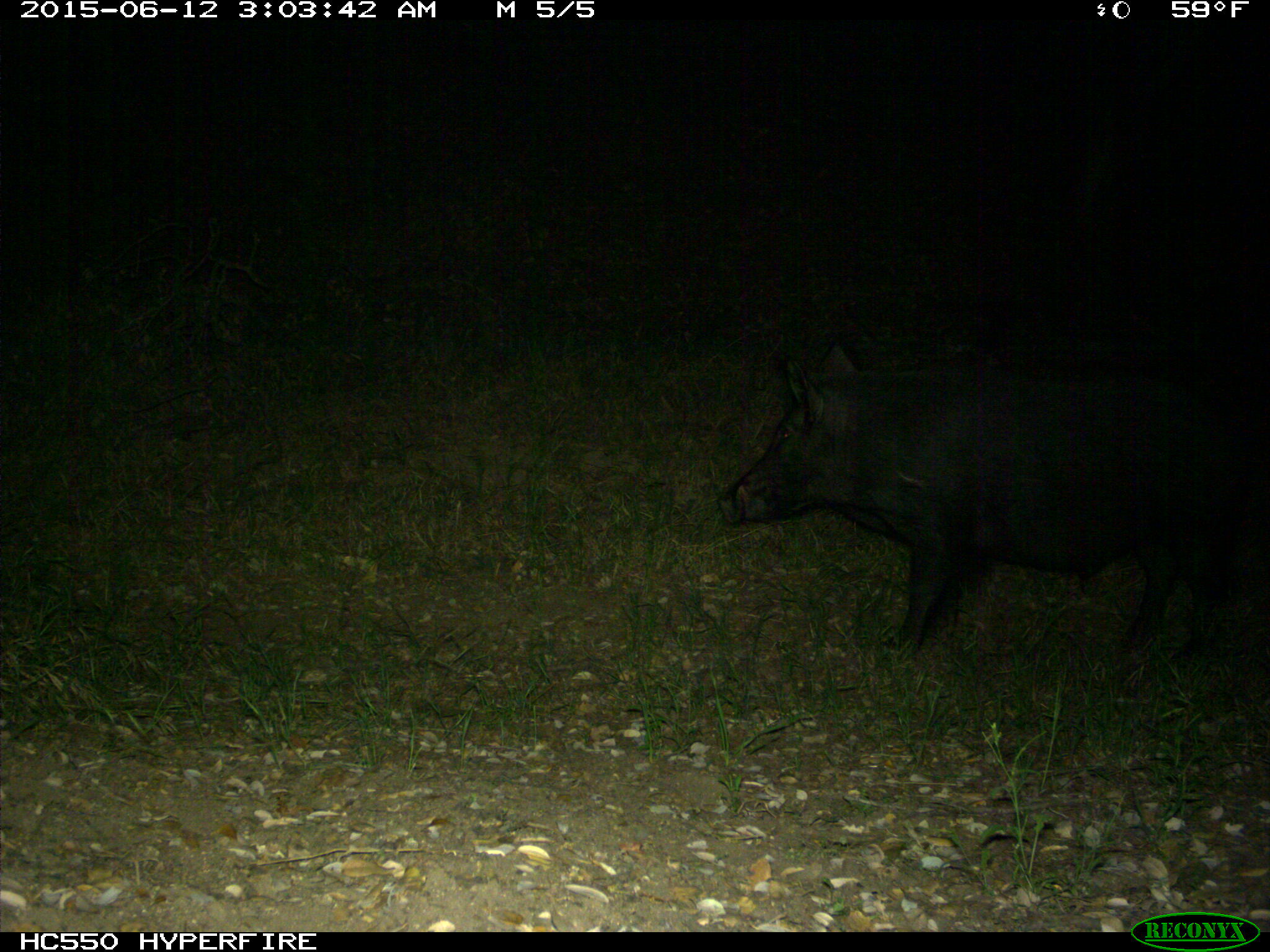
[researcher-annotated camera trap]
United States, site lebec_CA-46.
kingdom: Animalia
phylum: Chordata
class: Mammalia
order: Artiodactyla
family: Suidae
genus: Sus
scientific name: Sus scrofa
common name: wild boar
Sus scrofa (wild boar).